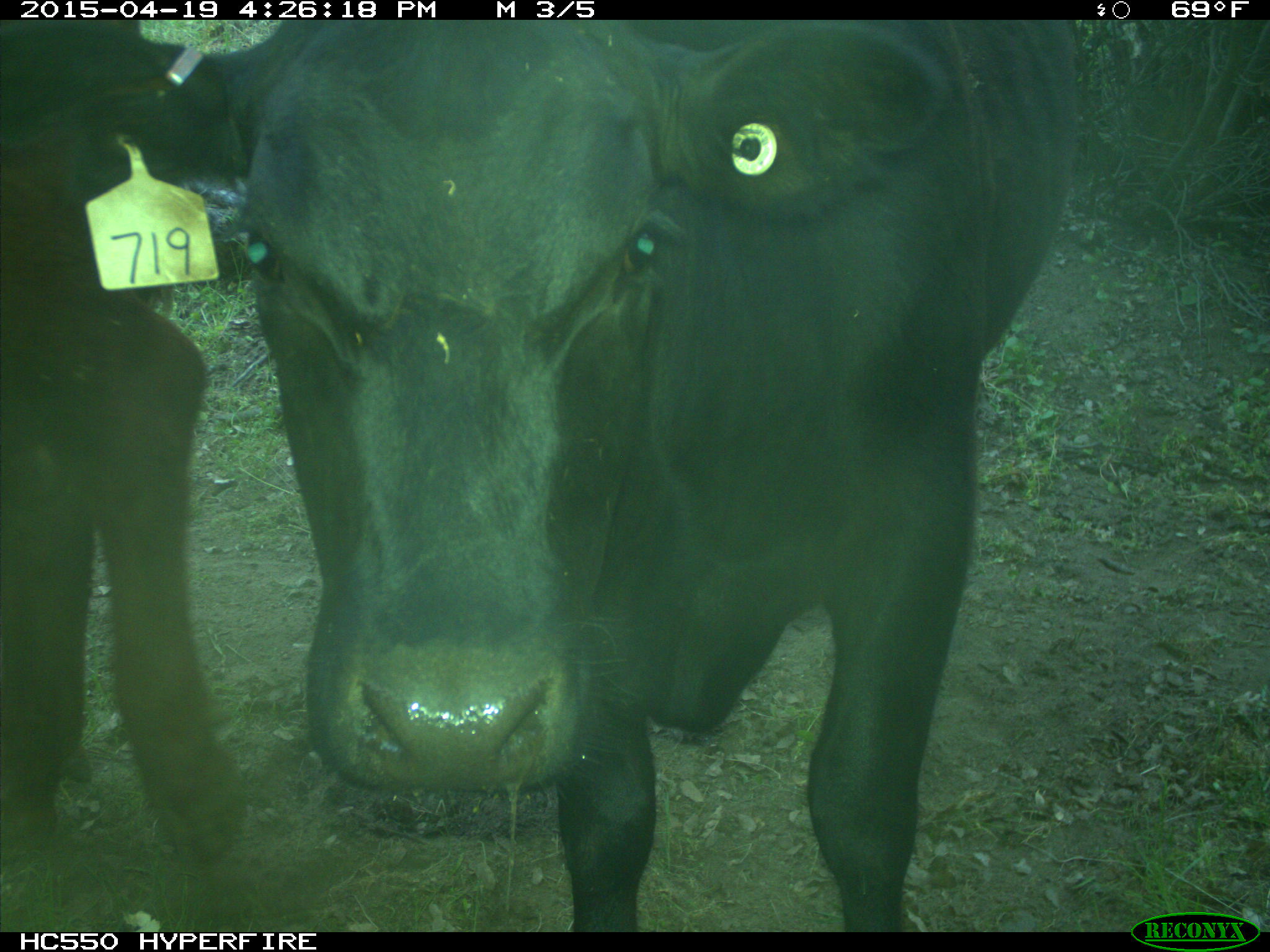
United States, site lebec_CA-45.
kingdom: Animalia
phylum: Chordata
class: Mammalia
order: Artiodactyla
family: Bovidae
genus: Bos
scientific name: Bos taurus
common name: domestic cow